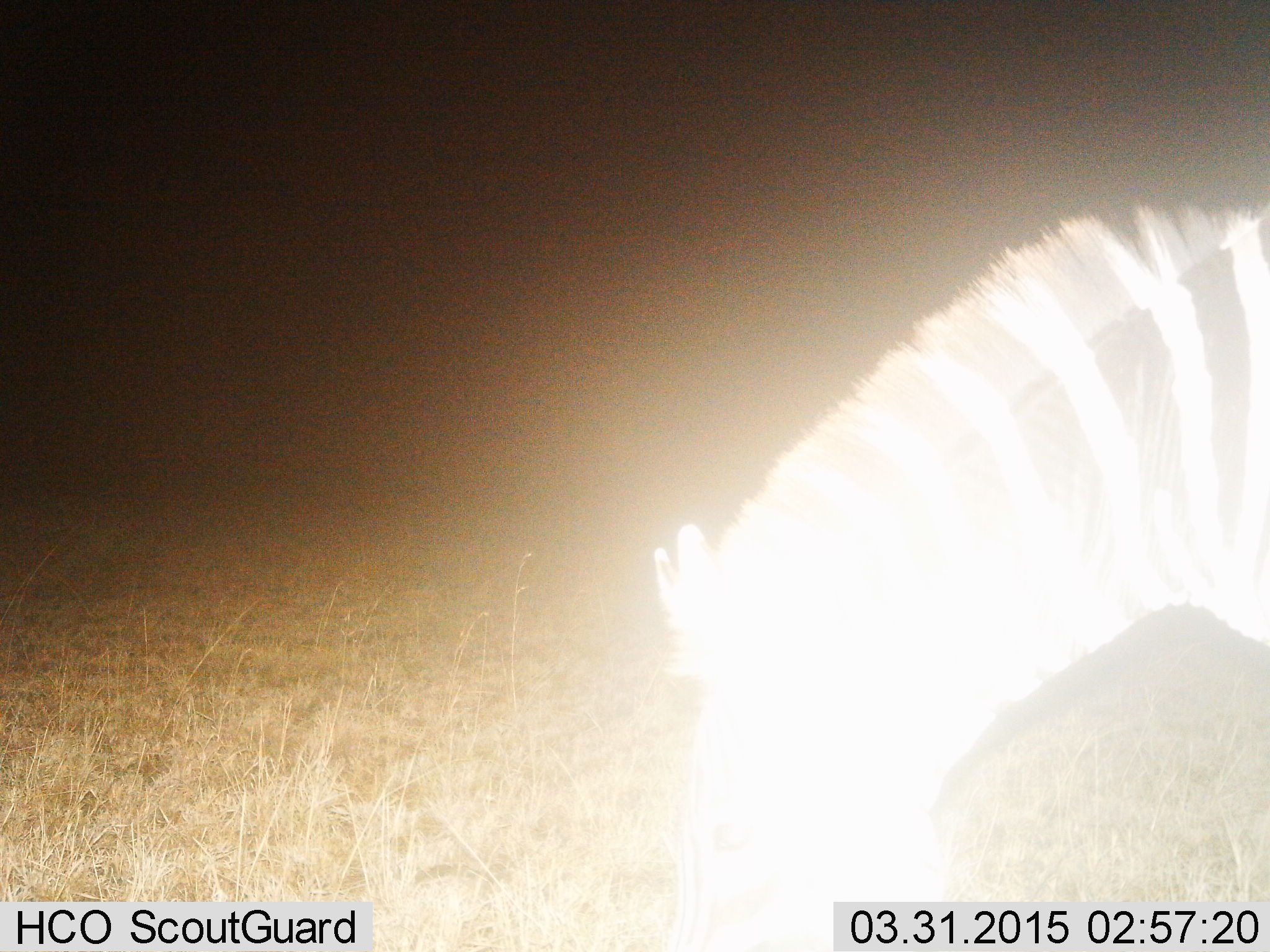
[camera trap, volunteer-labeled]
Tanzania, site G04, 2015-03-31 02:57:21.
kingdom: Animalia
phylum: Chordata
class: Mammalia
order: Perissodactyla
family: Equidae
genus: Equus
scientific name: Equus quagga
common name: plains zebra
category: zebra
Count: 1.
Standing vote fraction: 20%.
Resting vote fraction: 0%.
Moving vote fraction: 0%.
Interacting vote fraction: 0%.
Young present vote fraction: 0%.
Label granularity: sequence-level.